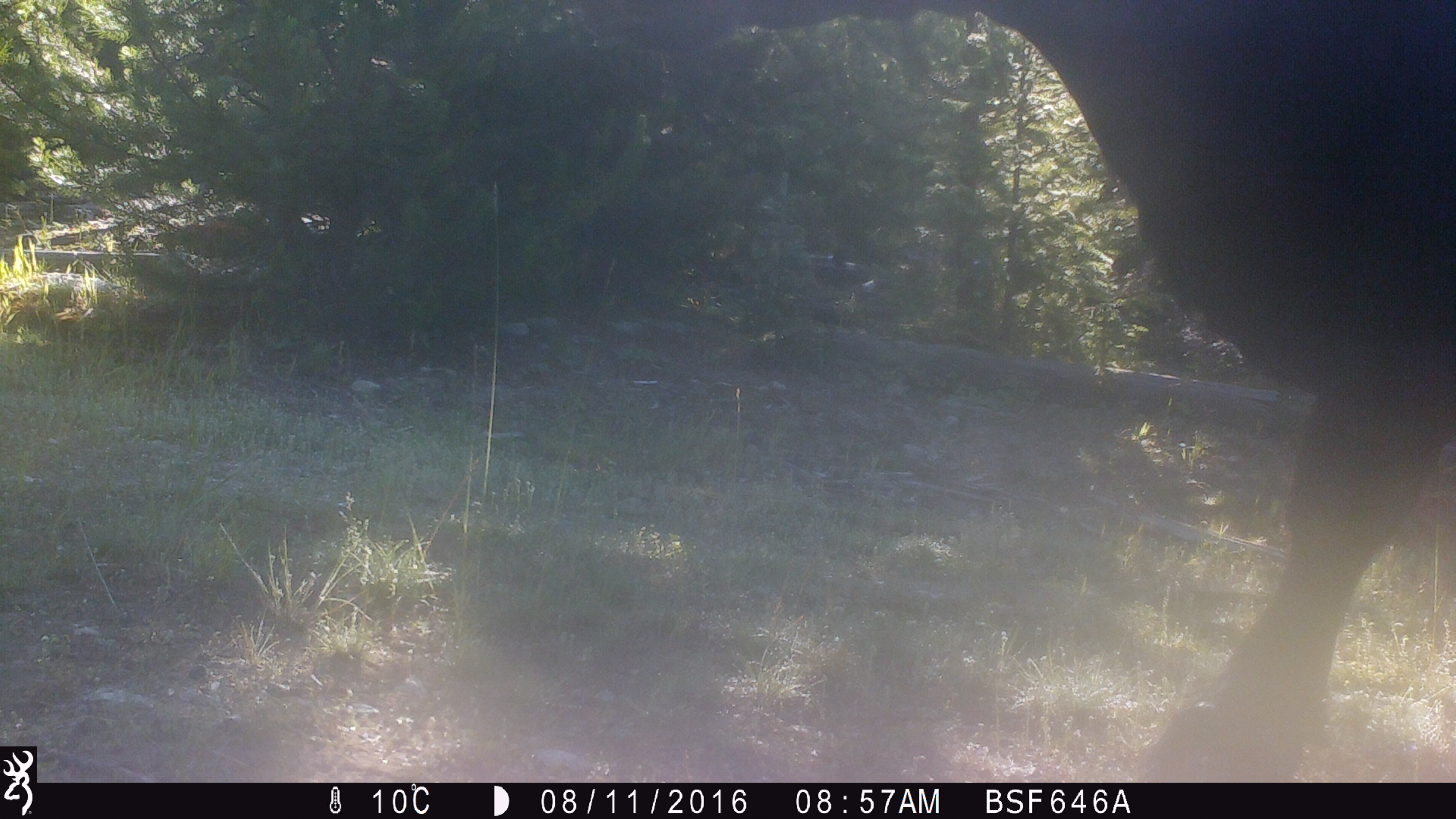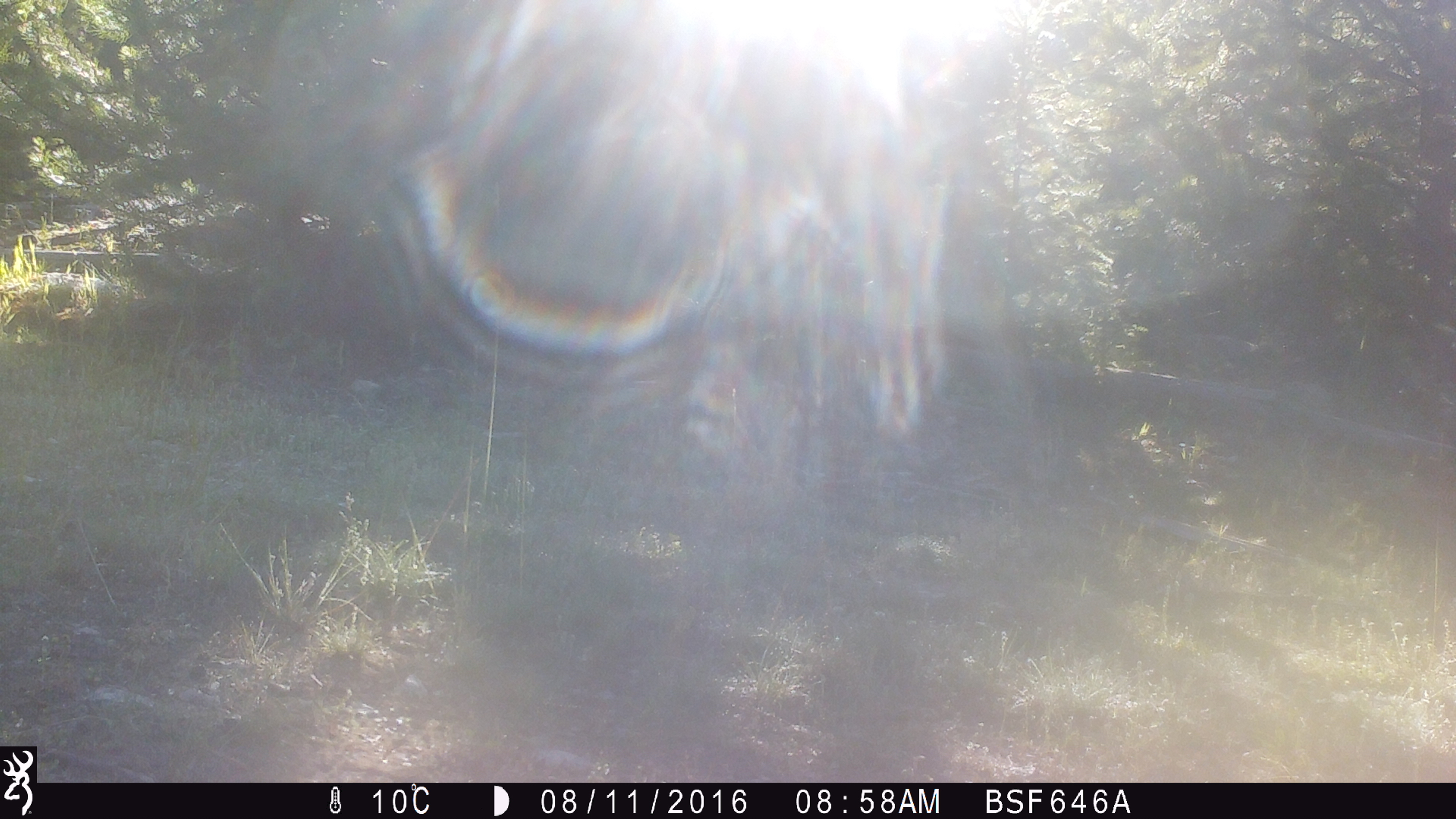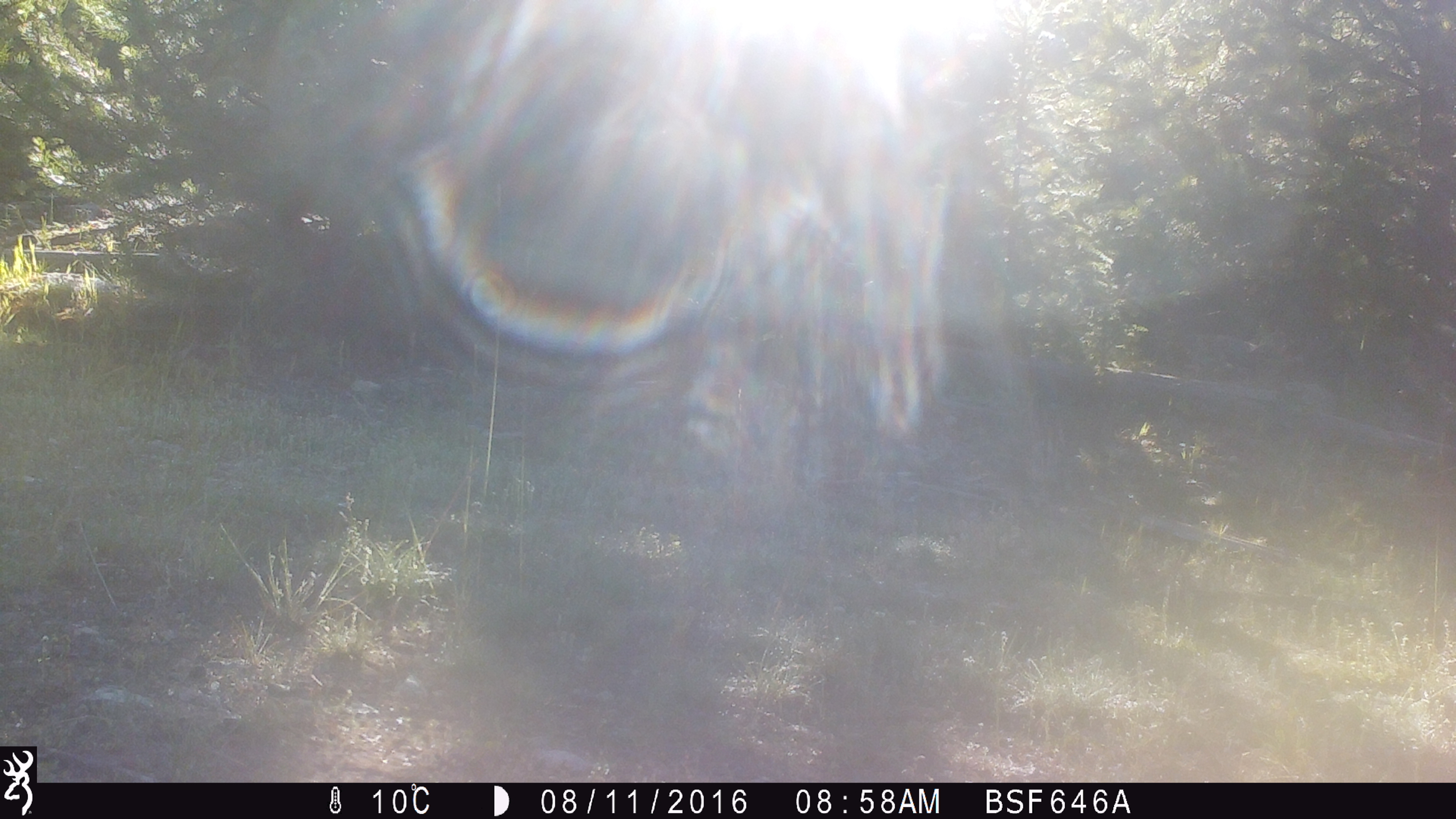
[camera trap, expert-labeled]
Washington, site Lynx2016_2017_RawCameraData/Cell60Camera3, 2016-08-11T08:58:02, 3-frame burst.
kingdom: Animalia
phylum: Chordata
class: Mammalia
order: Artiodactyla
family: Bovidae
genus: Bos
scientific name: Bos taurus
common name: domestic cattle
Domestic cattle (Bos taurus). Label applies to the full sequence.